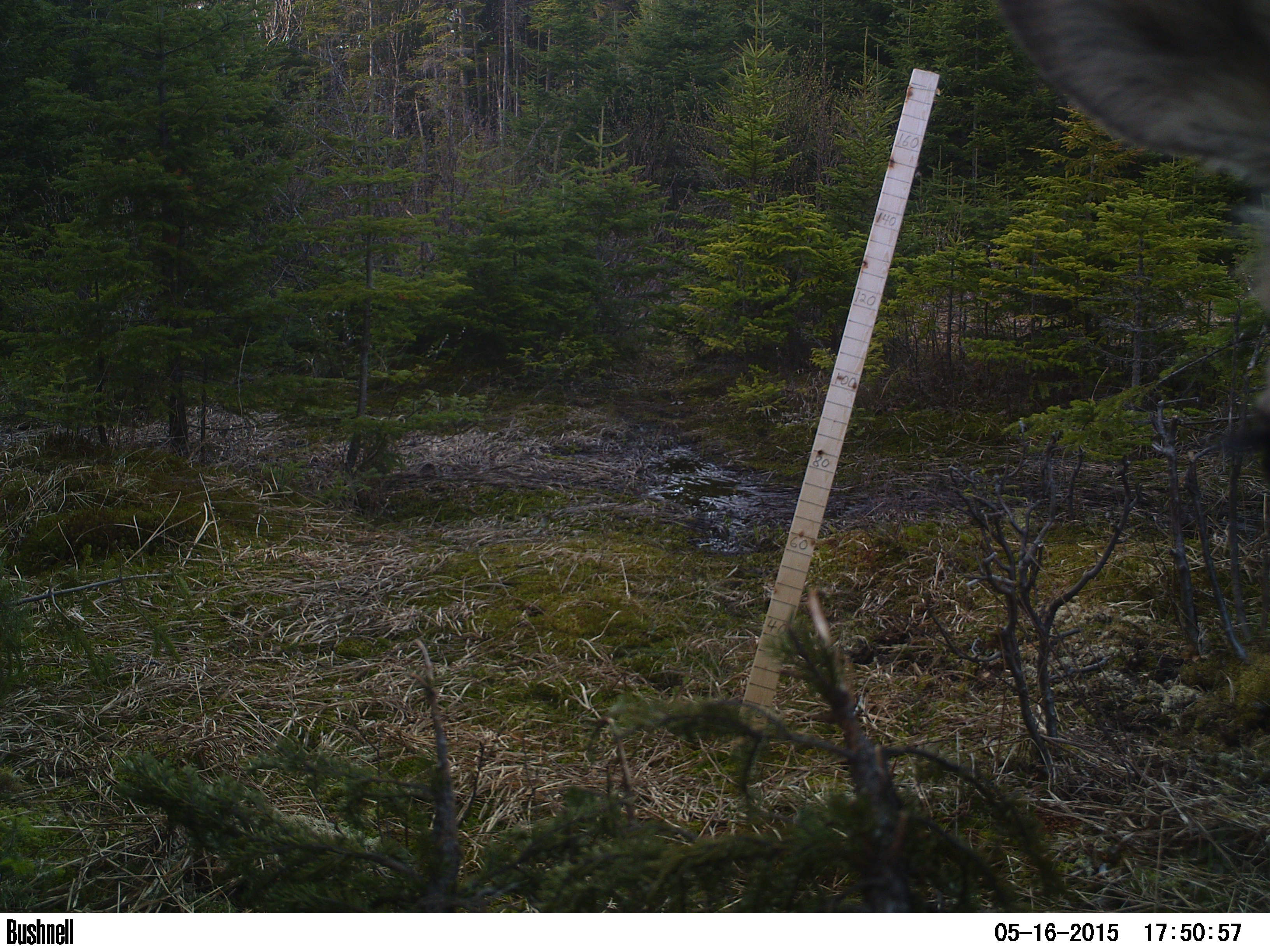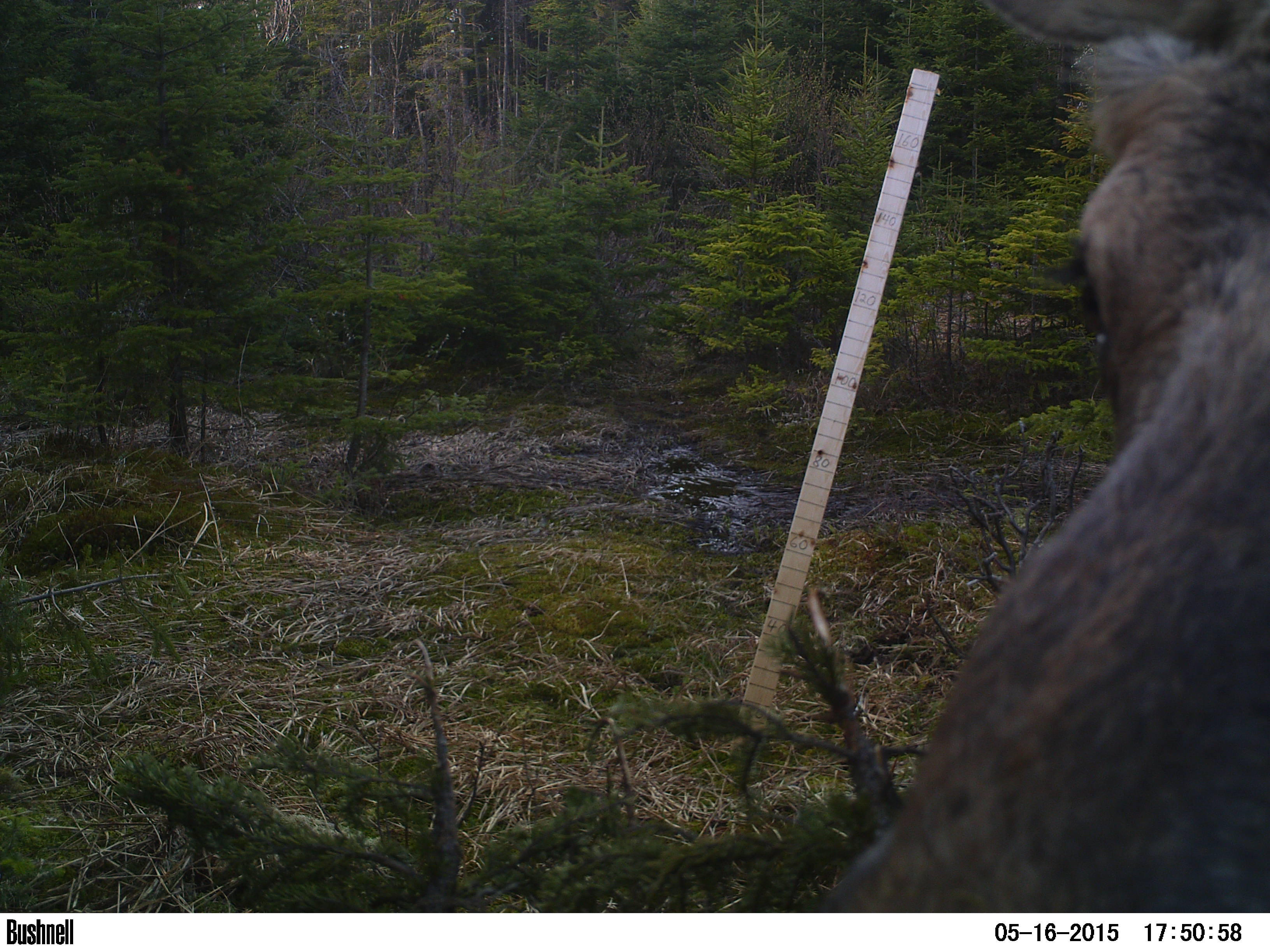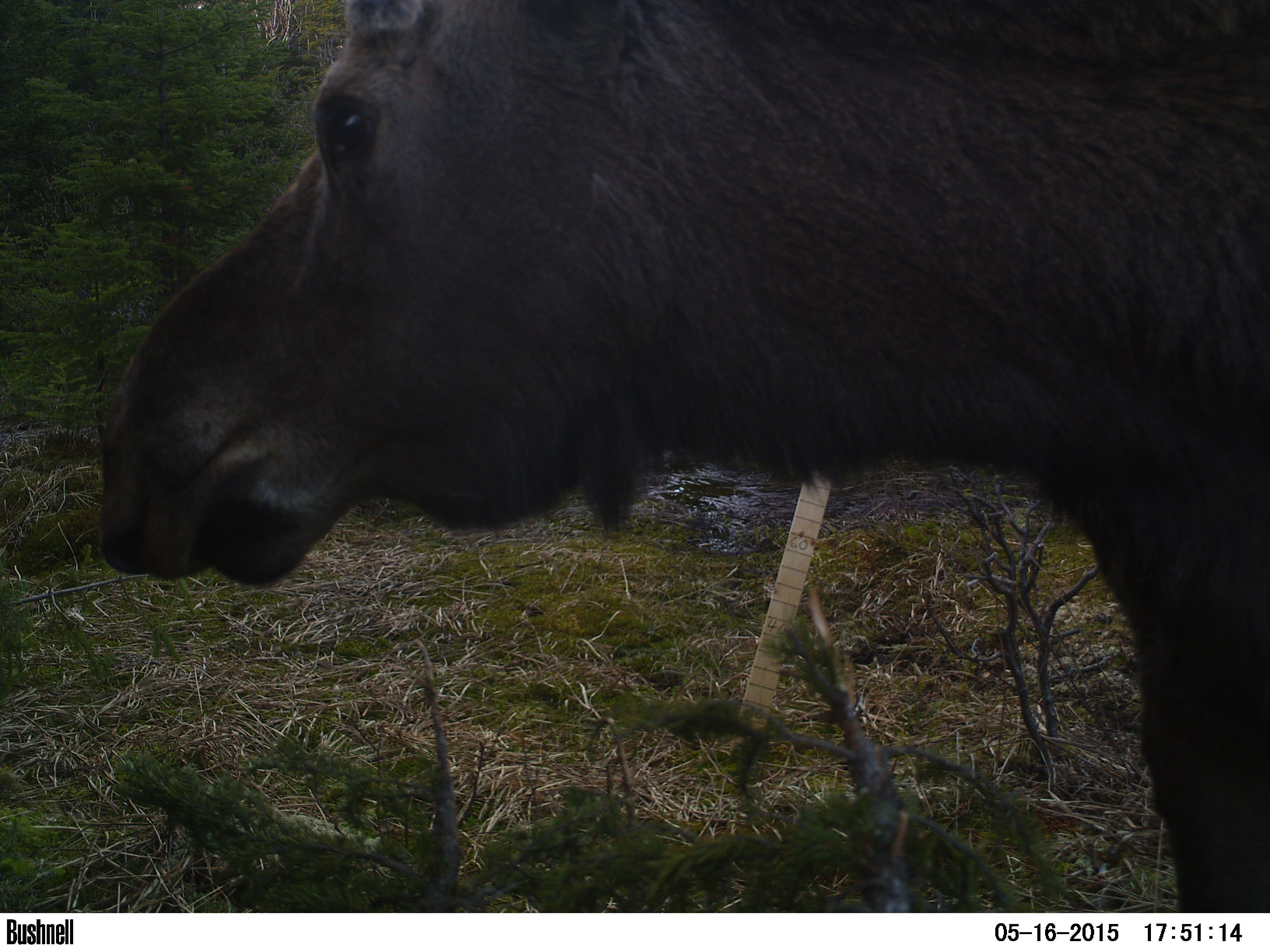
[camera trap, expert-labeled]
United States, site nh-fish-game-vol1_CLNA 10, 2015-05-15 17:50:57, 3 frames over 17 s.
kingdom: Animalia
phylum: Chordata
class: Mammalia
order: Artiodactyla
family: Cervidae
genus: Alces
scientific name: Alces alces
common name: moose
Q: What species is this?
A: Moose (Alces alces).